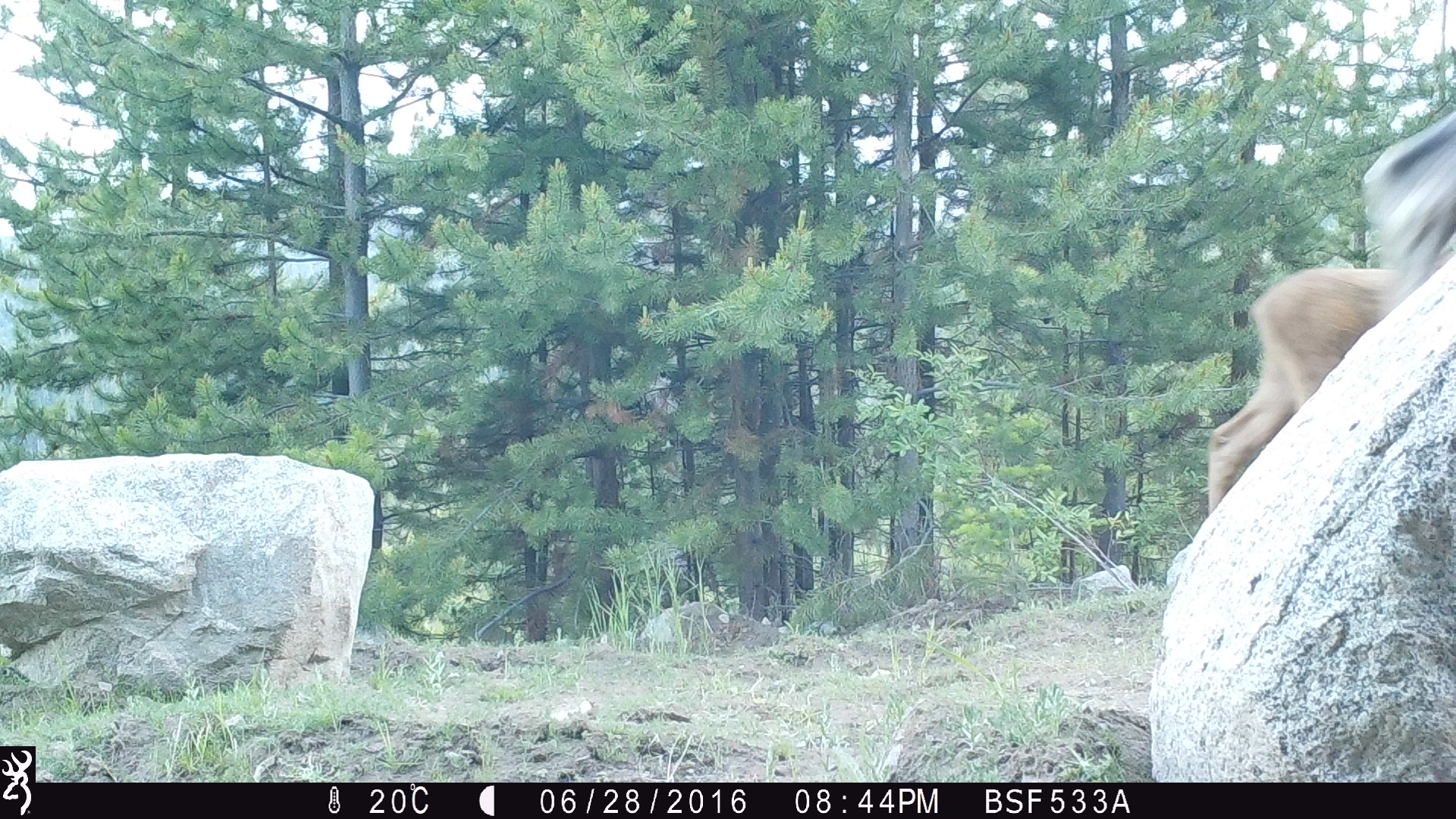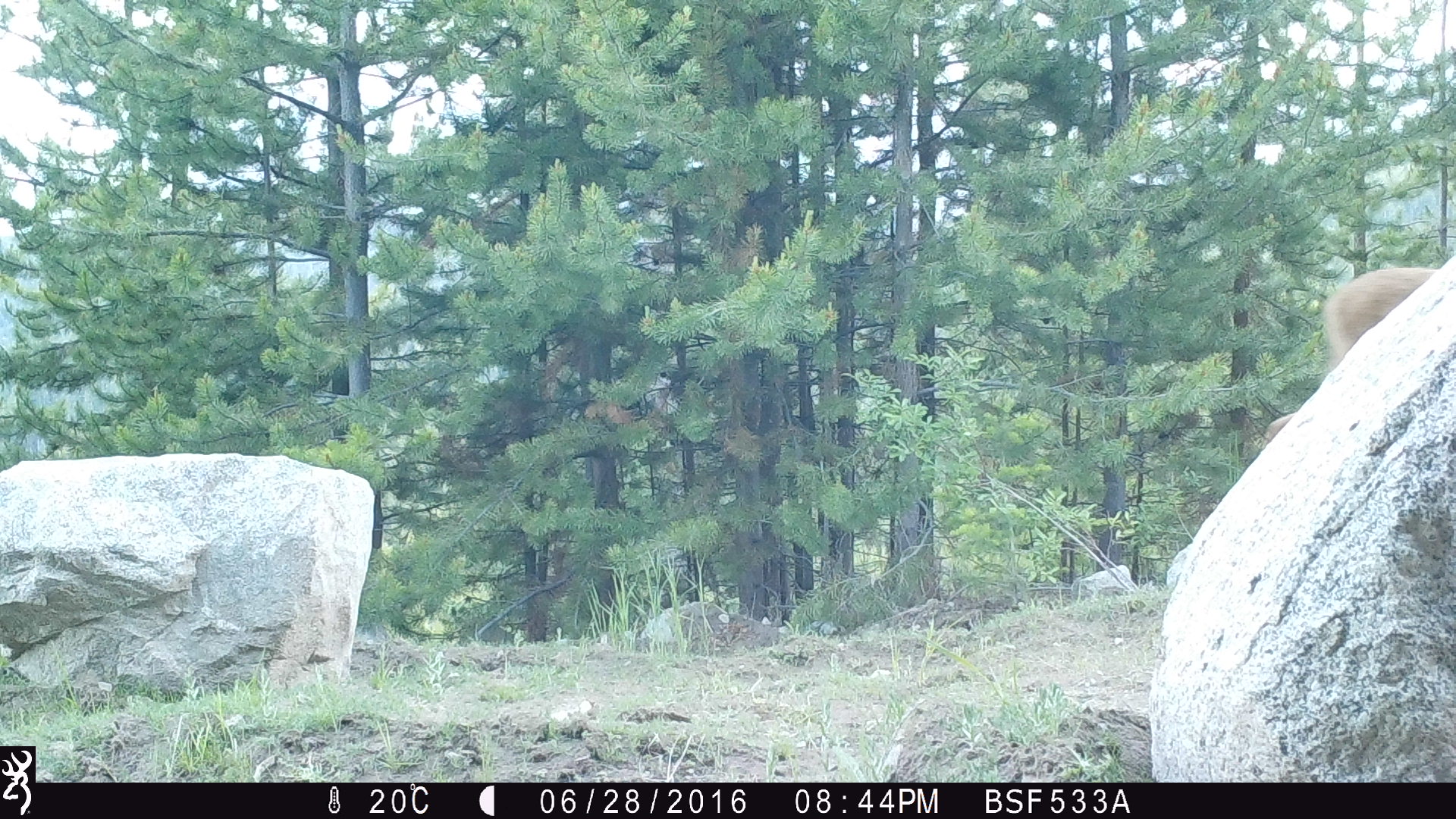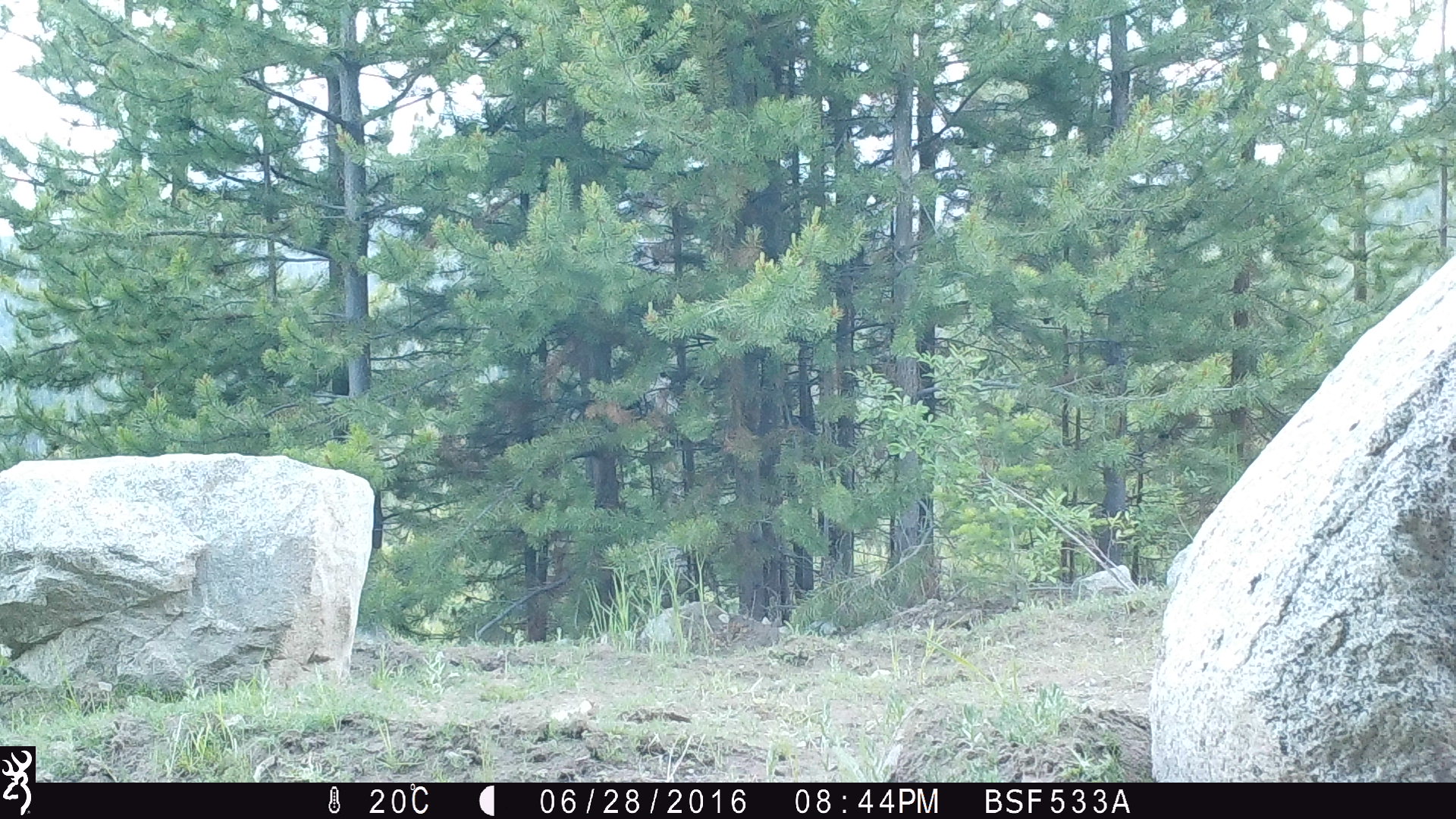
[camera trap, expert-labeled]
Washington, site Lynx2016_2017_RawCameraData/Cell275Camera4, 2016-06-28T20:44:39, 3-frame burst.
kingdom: Animalia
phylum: Chordata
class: Mammalia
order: Artiodactyla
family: Cervidae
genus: Alces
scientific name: Alces alces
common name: moose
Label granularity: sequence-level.